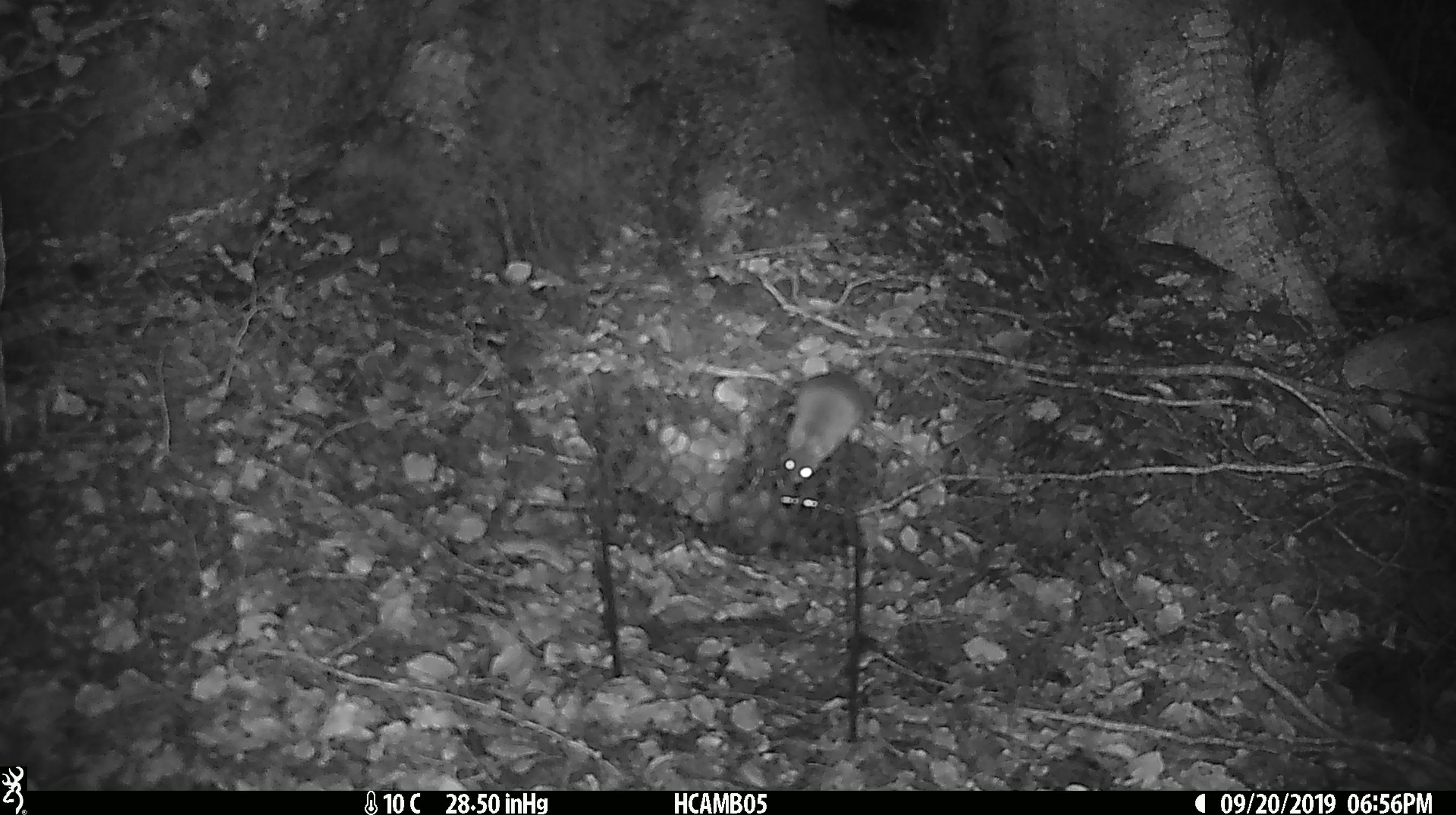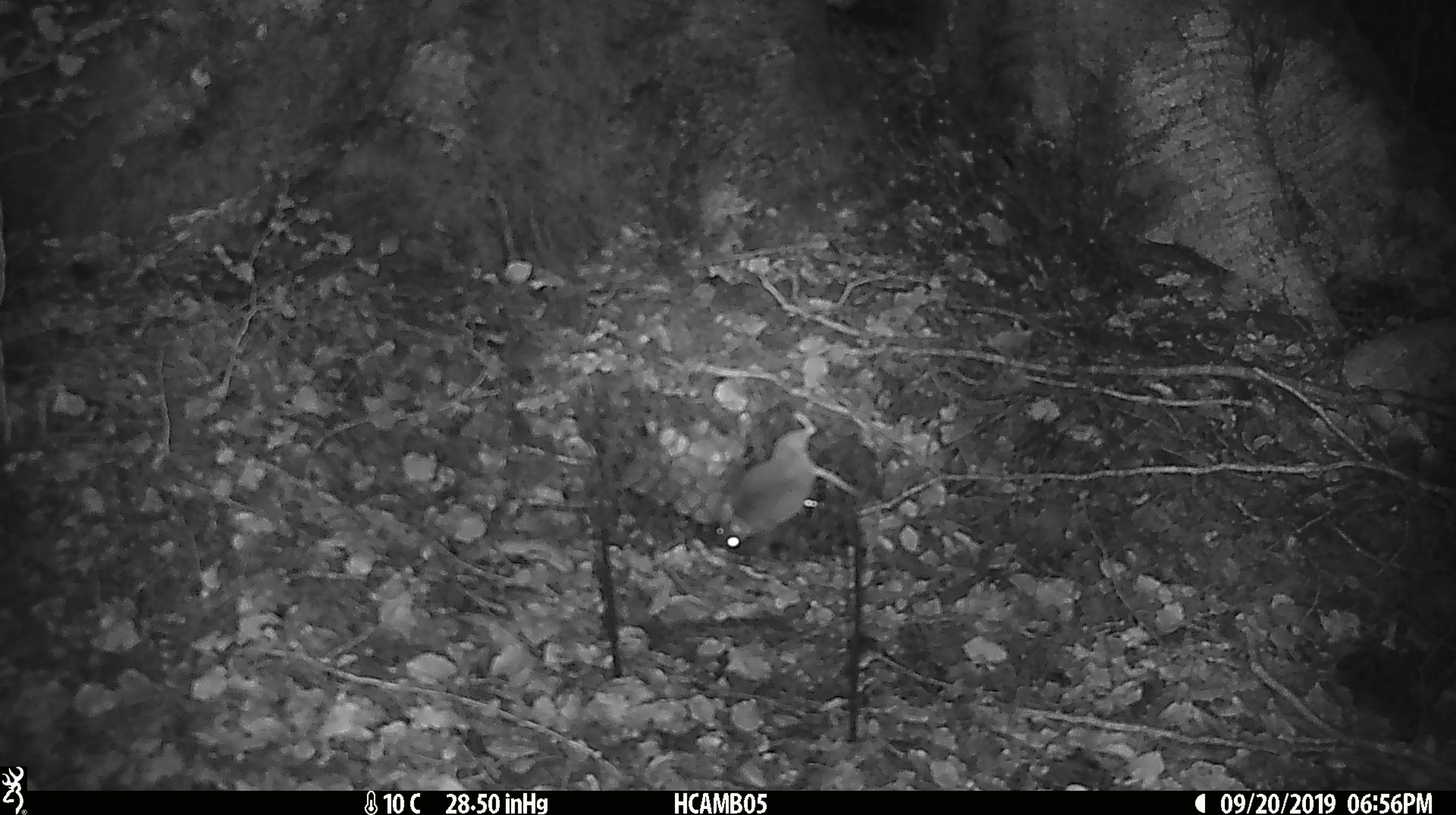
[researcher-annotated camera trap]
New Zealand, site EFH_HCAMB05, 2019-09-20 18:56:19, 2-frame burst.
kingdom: Animalia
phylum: Chordata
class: Mammalia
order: Rodentia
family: Muridae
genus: Mus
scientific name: Mus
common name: mouse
Mouse (Mus).